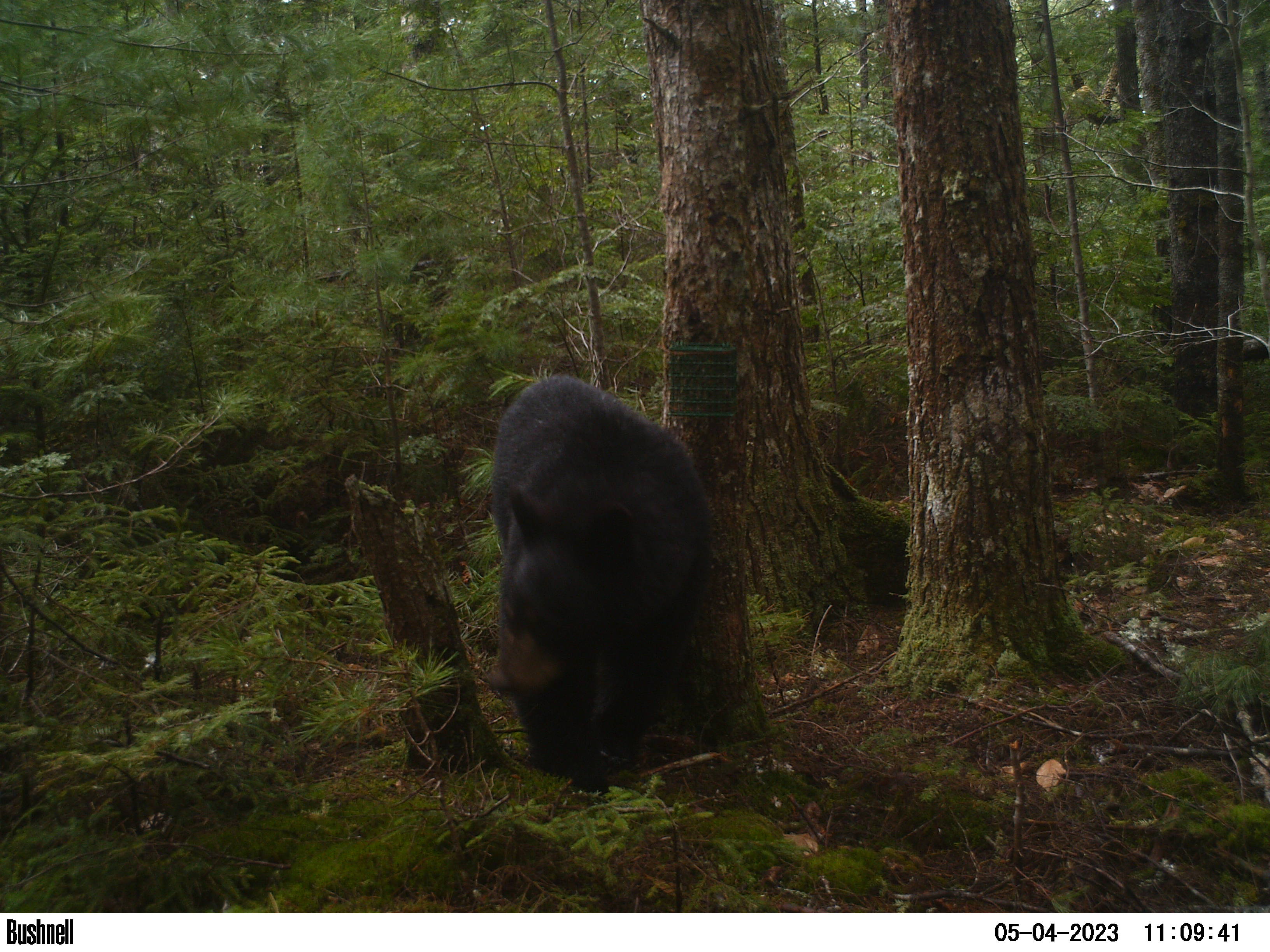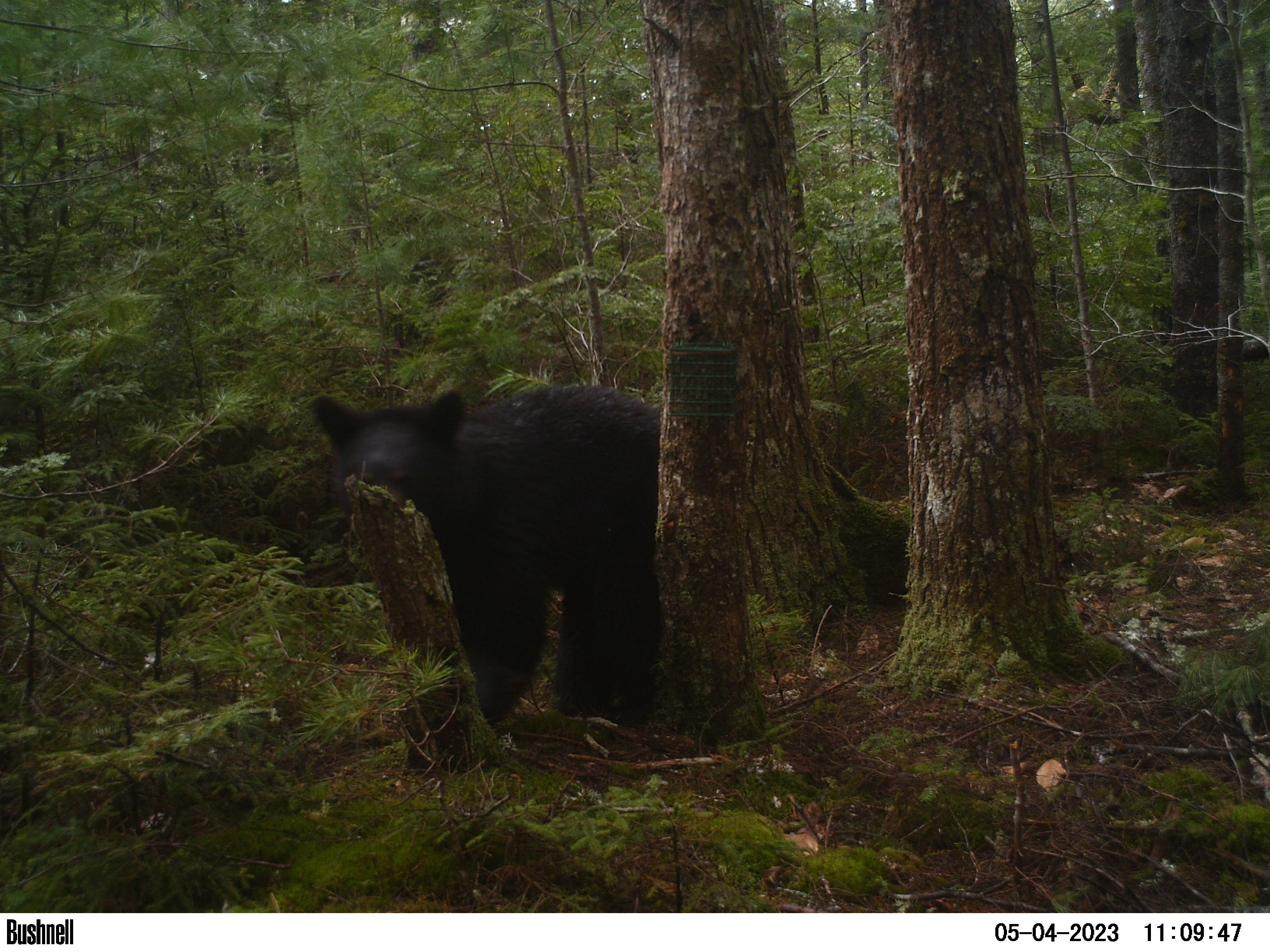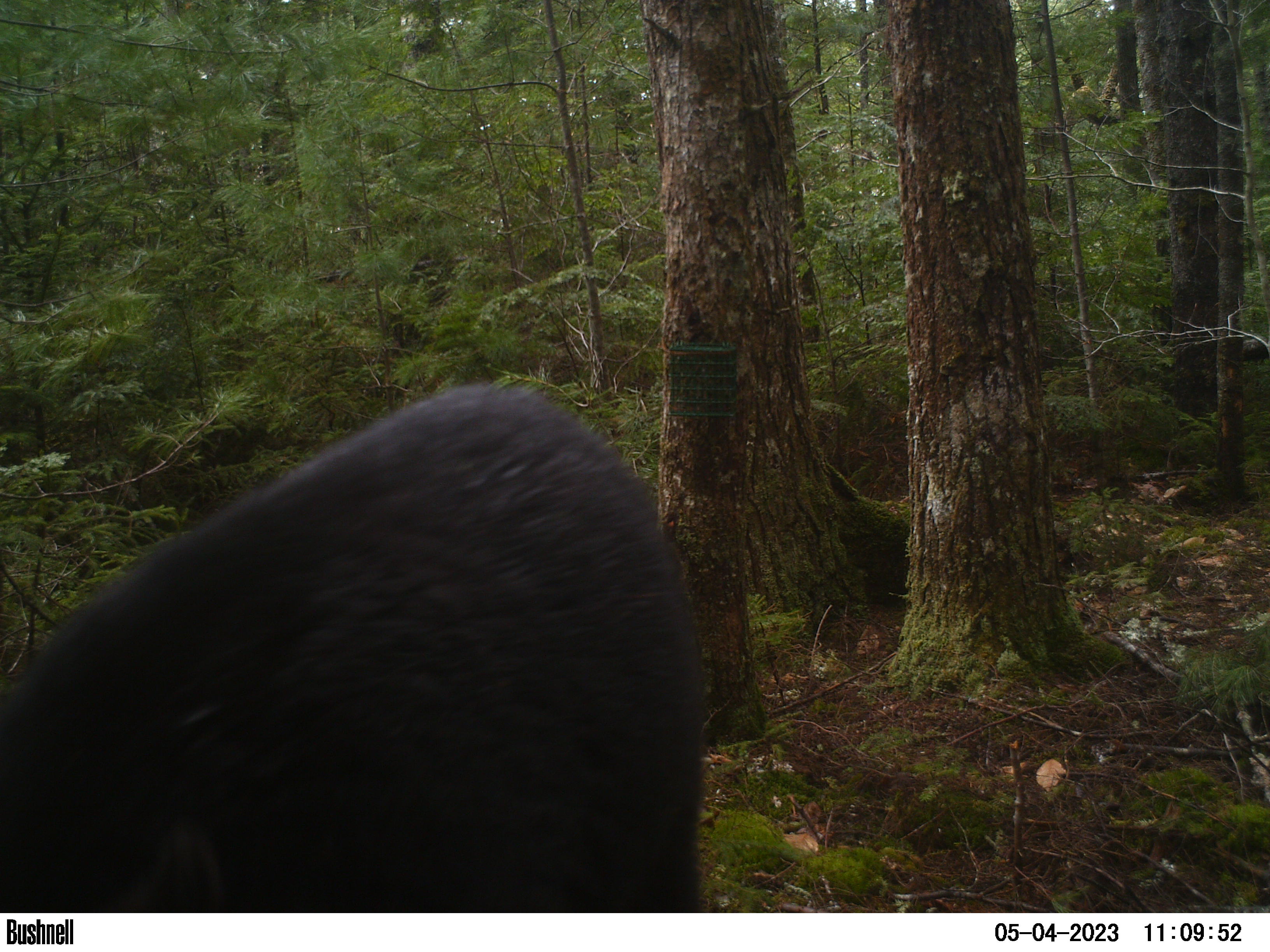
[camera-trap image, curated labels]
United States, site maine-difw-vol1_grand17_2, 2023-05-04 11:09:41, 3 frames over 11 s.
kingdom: Animalia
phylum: Chordata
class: Mammalia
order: Carnivora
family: Ursidae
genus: Ursus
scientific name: Ursus americanus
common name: black bear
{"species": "black bear (Ursus americanus)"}